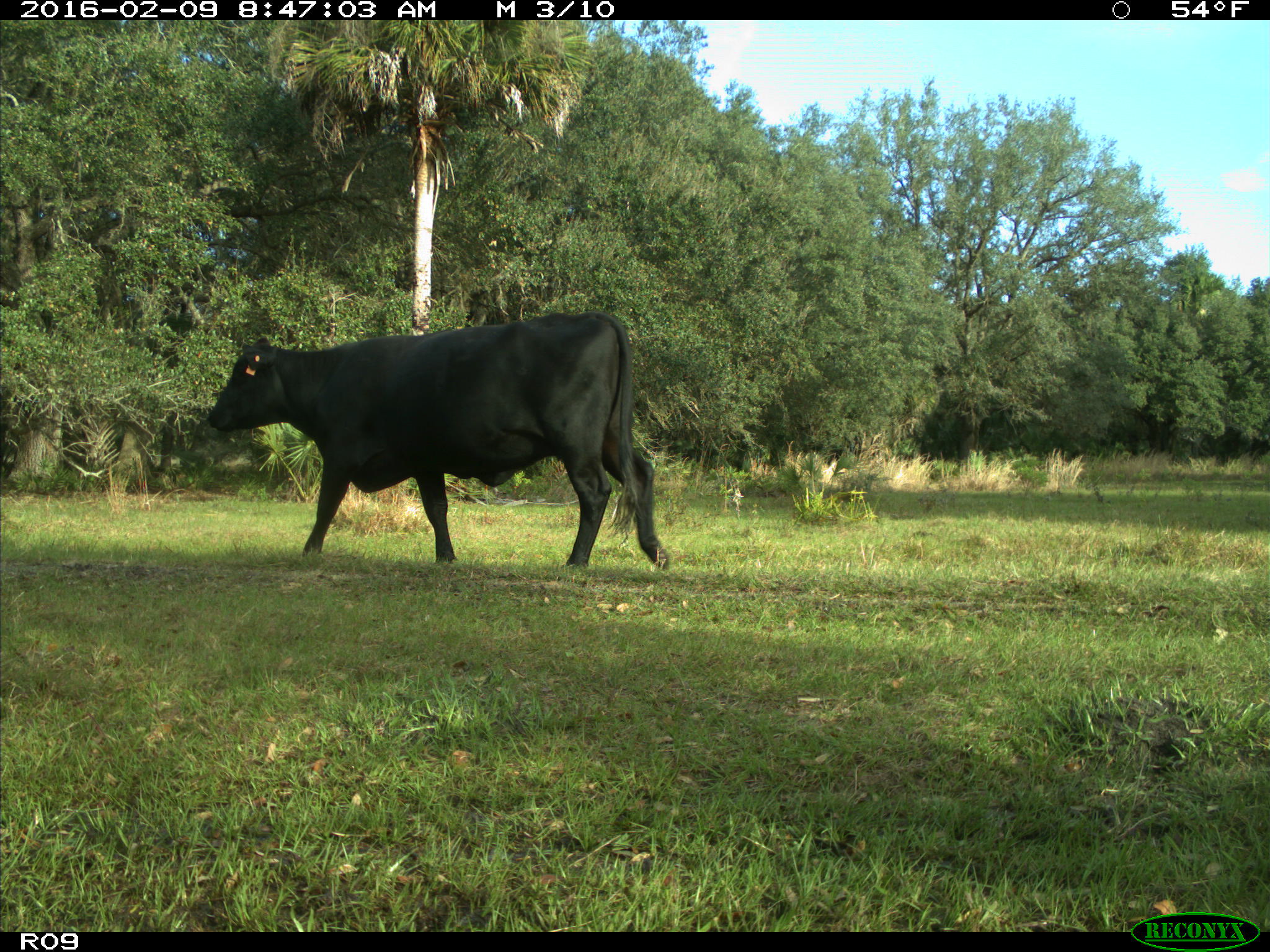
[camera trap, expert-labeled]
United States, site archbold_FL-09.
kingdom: Animalia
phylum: Chordata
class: Mammalia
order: Artiodactyla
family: Bovidae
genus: Bos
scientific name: Bos taurus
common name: domestic cow